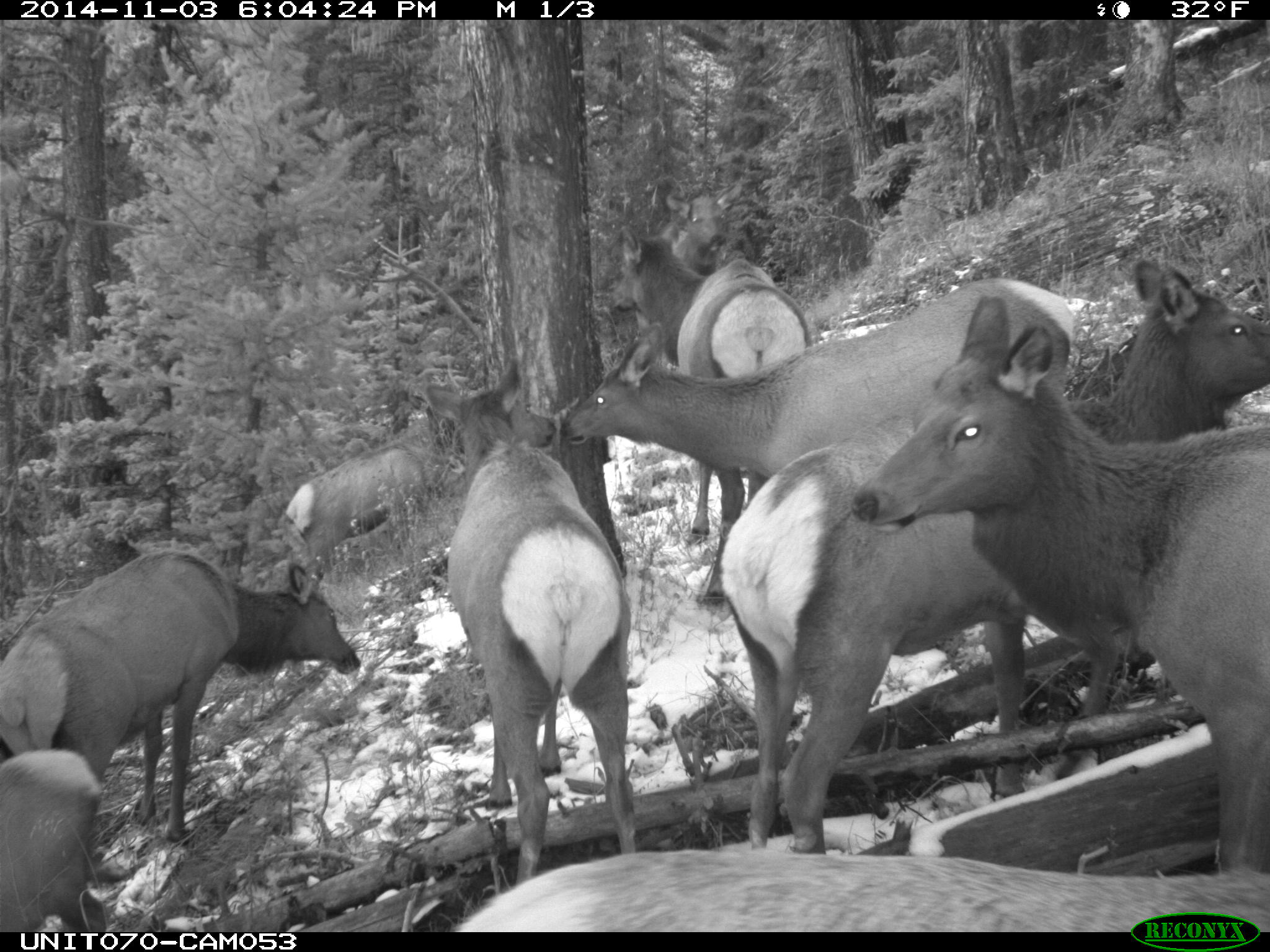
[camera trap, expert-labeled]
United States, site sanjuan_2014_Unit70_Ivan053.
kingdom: Animalia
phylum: Chordata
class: Mammalia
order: Artiodactyla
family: Cervidae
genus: Cervus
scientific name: Cervus elaphus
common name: red deer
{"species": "Cervus elaphus (red deer)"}